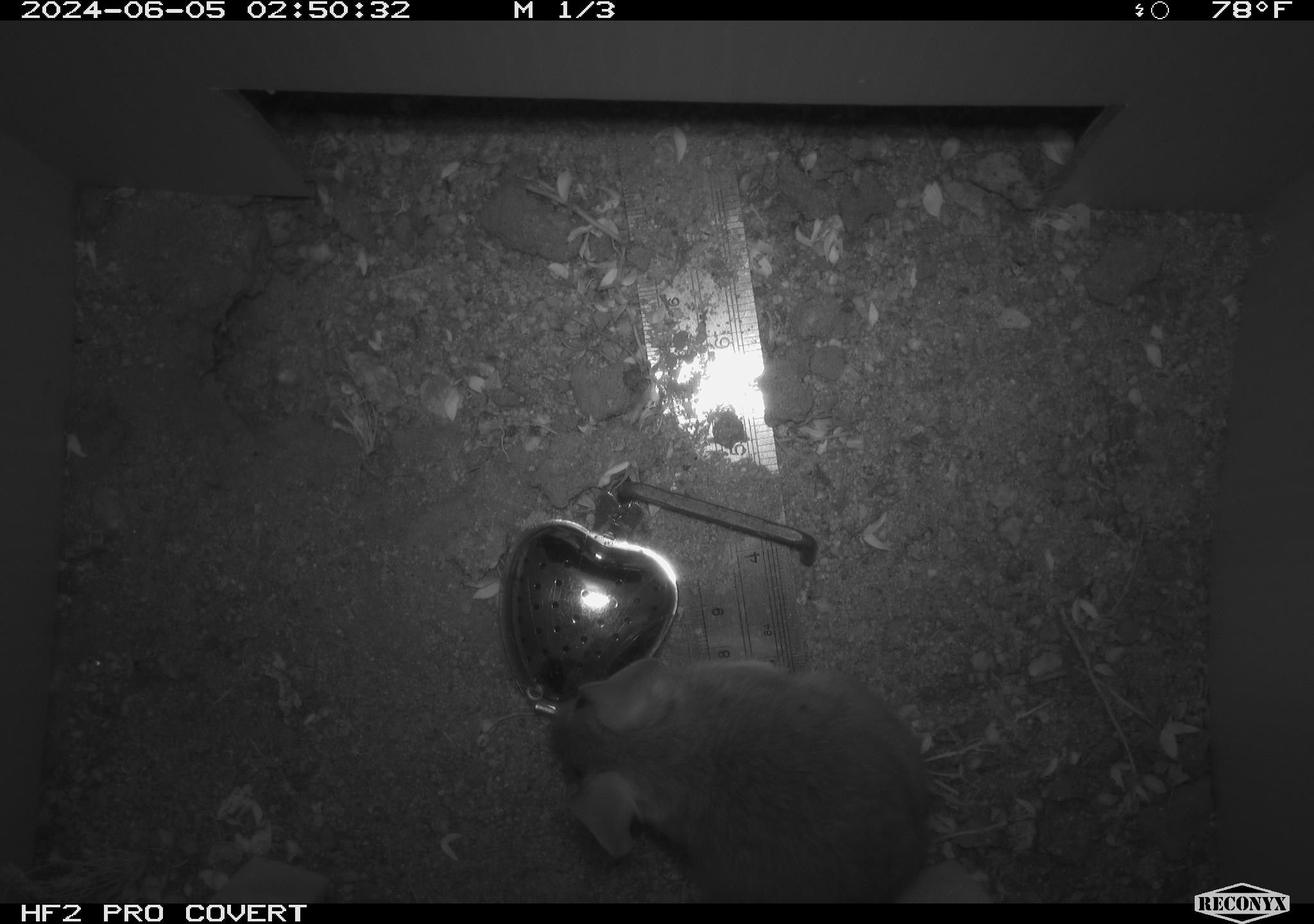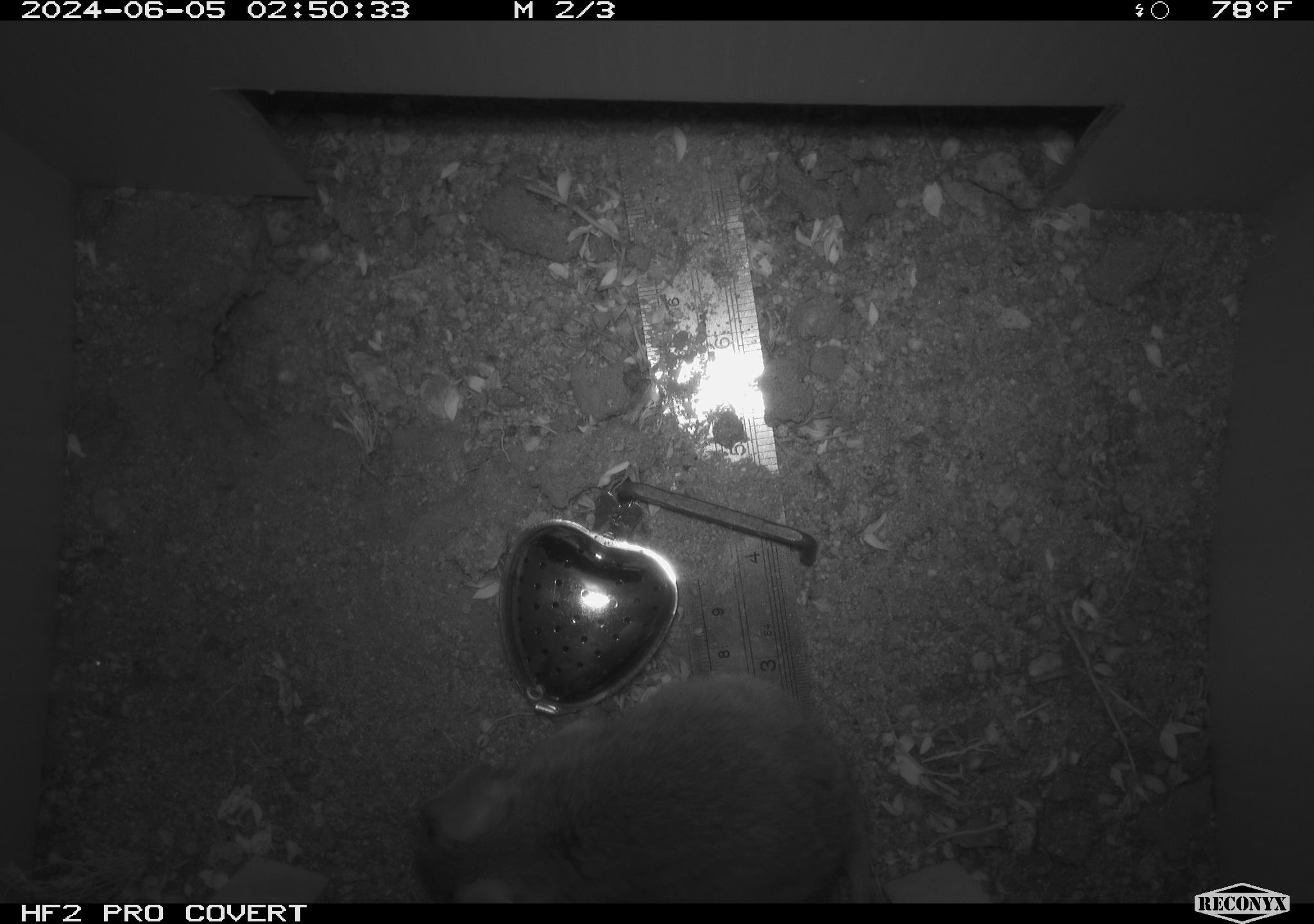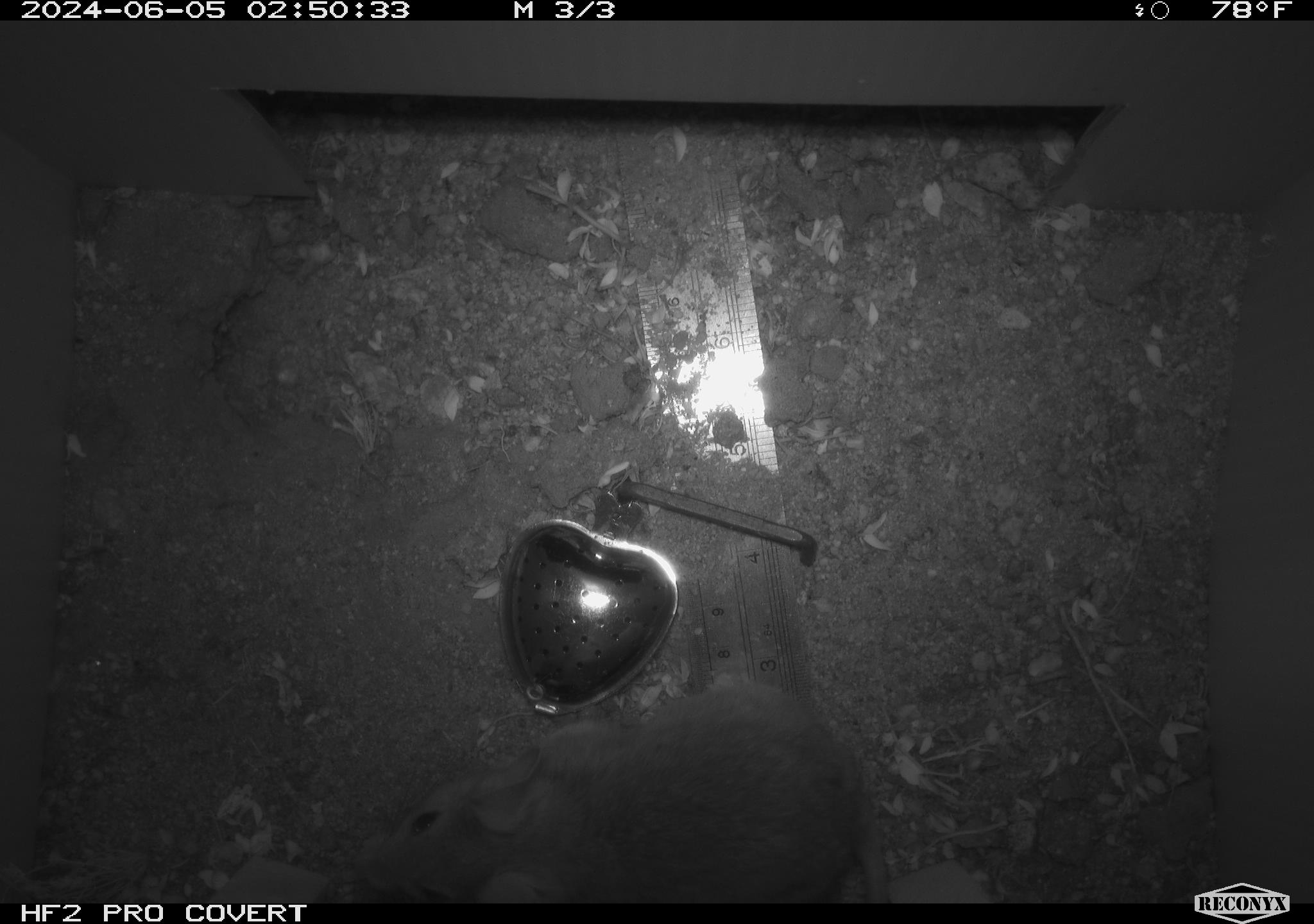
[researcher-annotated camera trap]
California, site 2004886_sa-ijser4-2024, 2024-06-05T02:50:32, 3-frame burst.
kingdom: Animalia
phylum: Chordata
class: Mammalia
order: Rodentia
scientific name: Rodentia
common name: woodrat or rat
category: woodrat or rat species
Woodrat or rat species (woodrat or rat) (Rodentia).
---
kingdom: Animalia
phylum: Chordata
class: Mammalia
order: Rodentia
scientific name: Rodentia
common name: woodrat or rat or mouse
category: woodrat or rat or mouse species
Woodrat or rat or mouse species (woodrat or rat or mouse) (Rodentia).